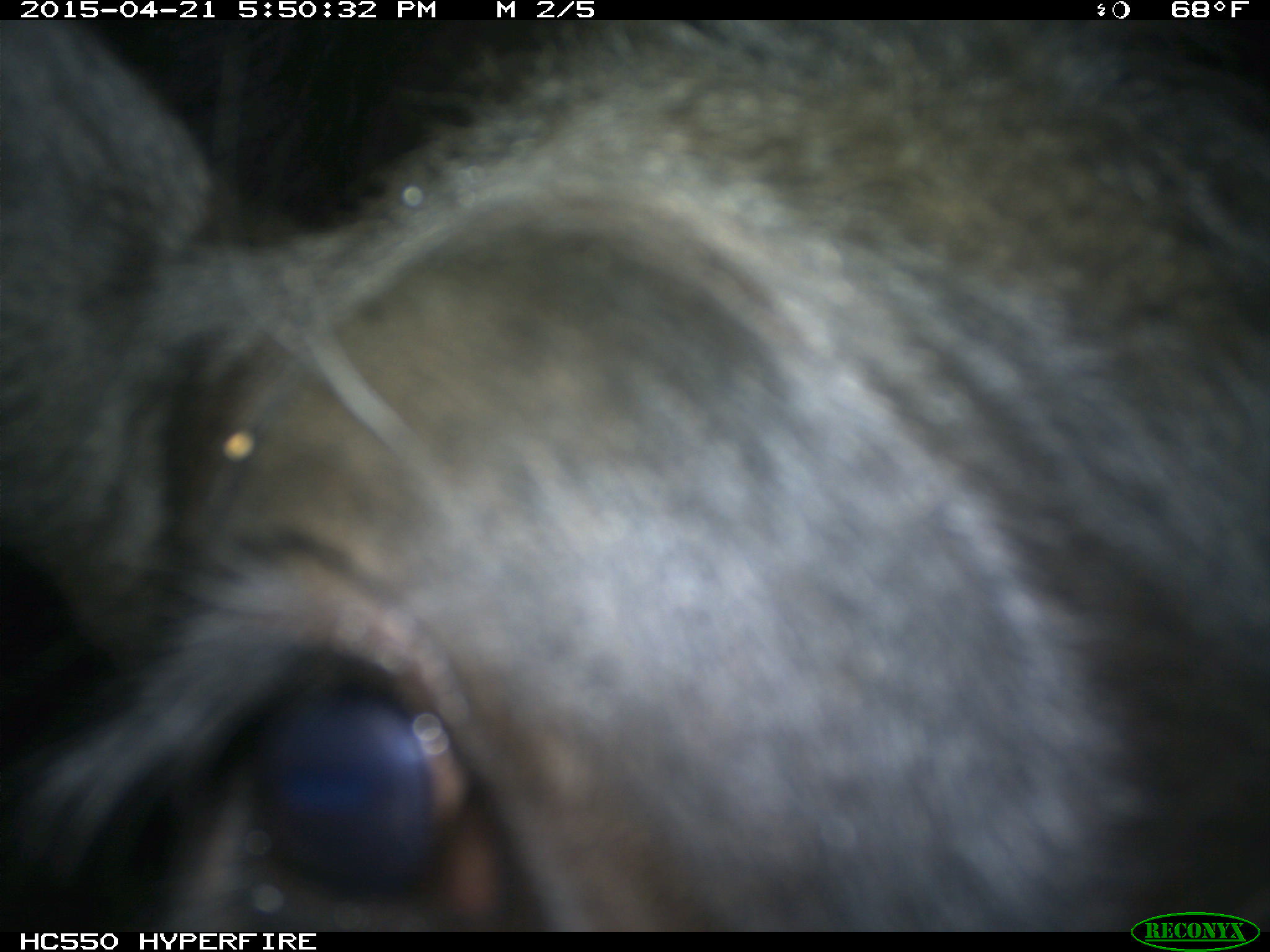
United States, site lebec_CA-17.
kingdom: Animalia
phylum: Chordata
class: Mammalia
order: Artiodactyla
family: Bovidae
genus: Bos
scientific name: Bos taurus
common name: domestic cow